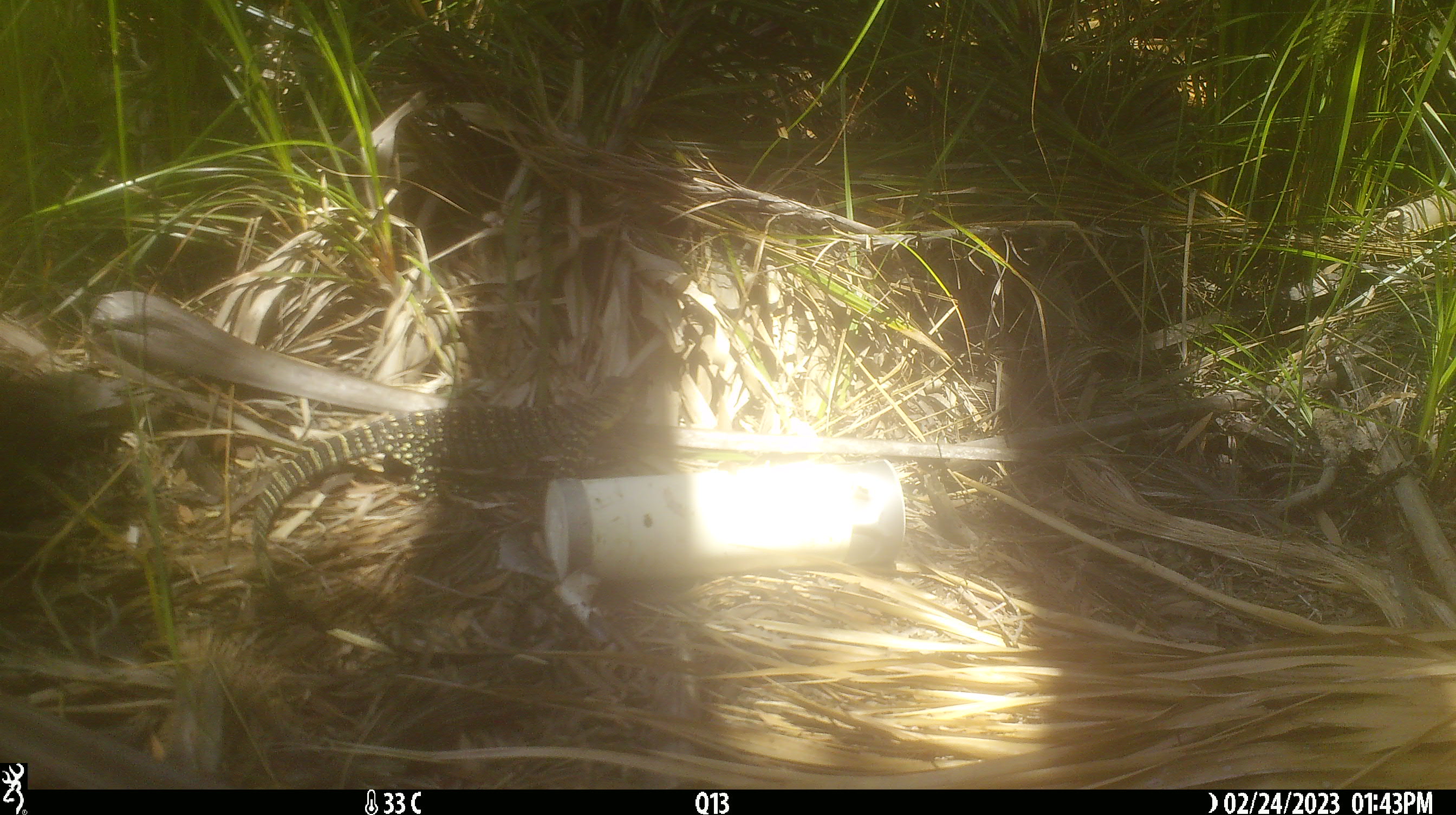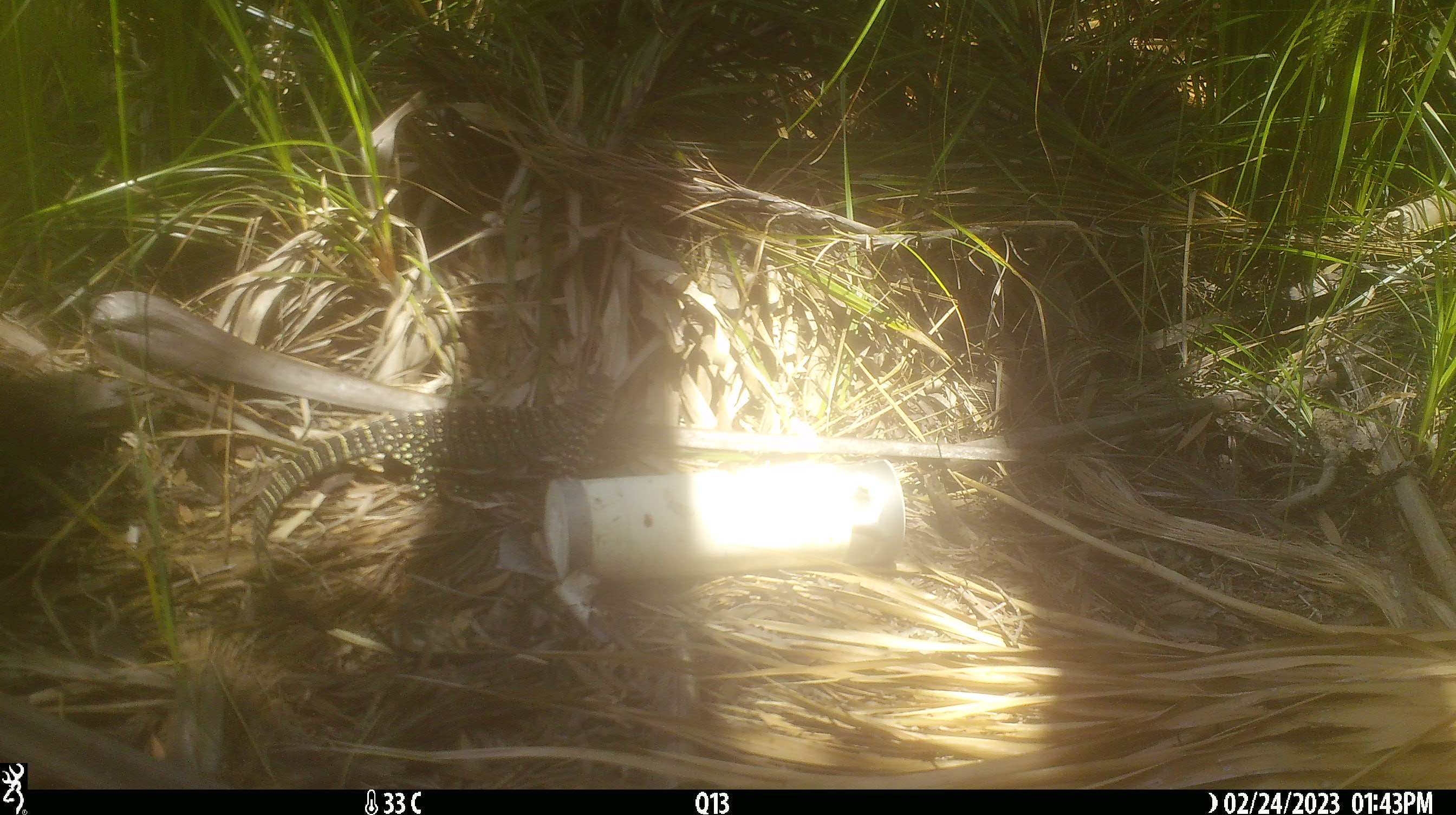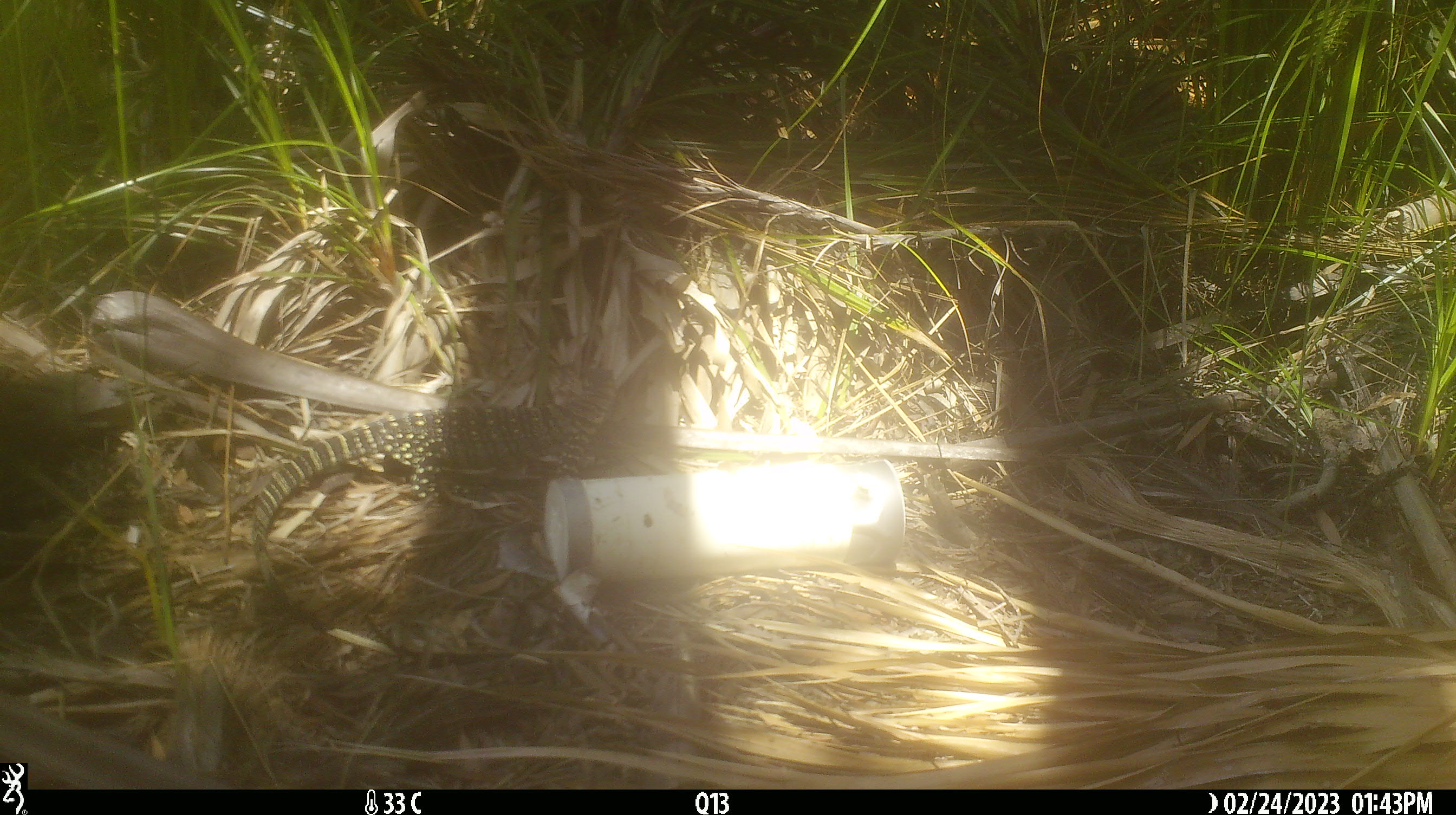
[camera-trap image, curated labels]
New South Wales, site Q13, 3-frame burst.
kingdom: Animalia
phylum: Chordata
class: Reptilia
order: Squamata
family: Varanidae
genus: Varanus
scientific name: Varanus varius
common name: lace monitor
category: goanna